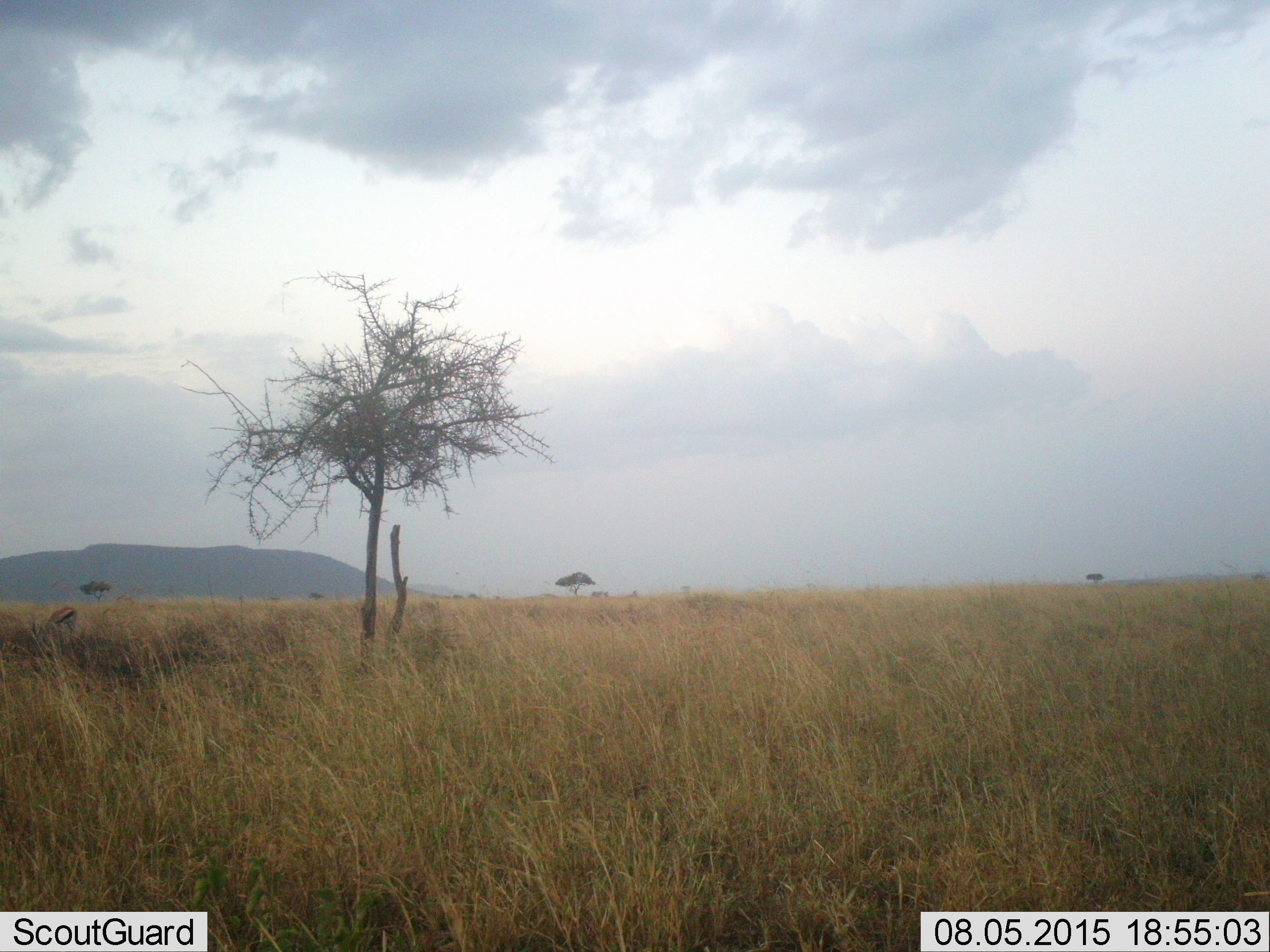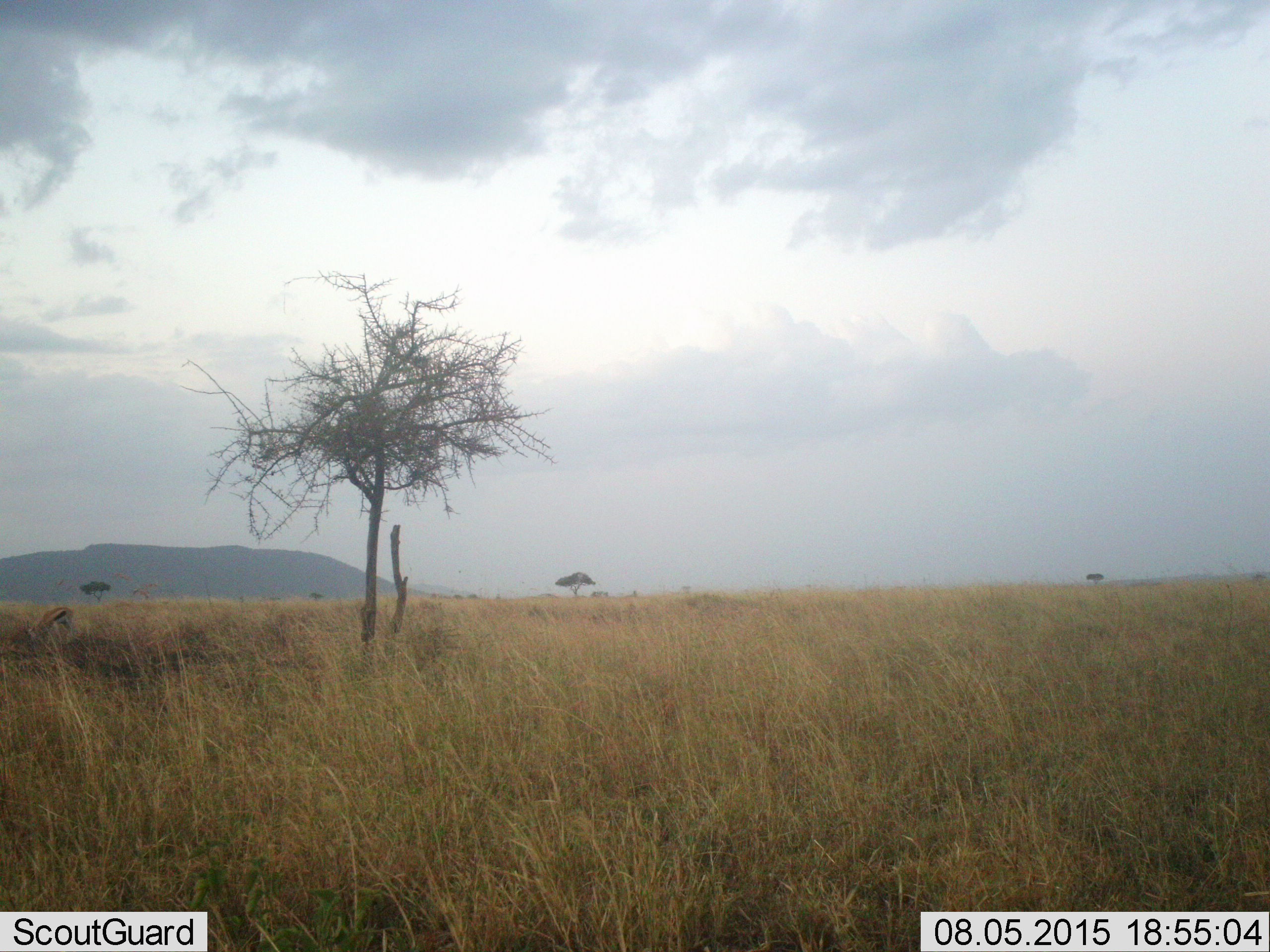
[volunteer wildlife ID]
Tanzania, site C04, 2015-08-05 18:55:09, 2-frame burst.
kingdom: Animalia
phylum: Chordata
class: Mammalia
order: Artiodactyla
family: Bovidae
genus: Eudorcas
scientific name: Eudorcas thomsonii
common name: thomson's gazelle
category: gazellethomsons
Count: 1.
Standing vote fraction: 15%.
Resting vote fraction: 0%.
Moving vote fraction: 31%.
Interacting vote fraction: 0%.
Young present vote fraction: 0%.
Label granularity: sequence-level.